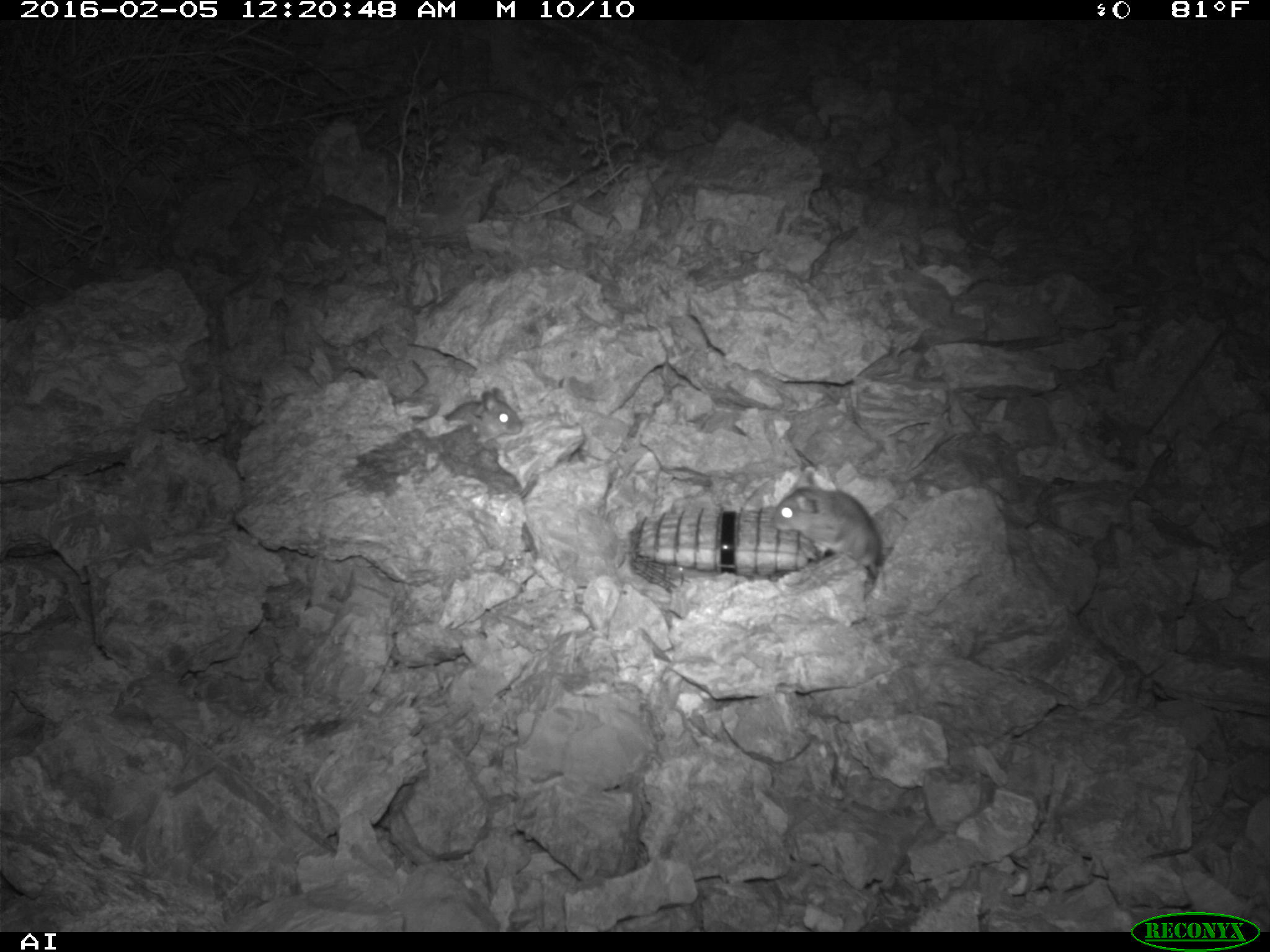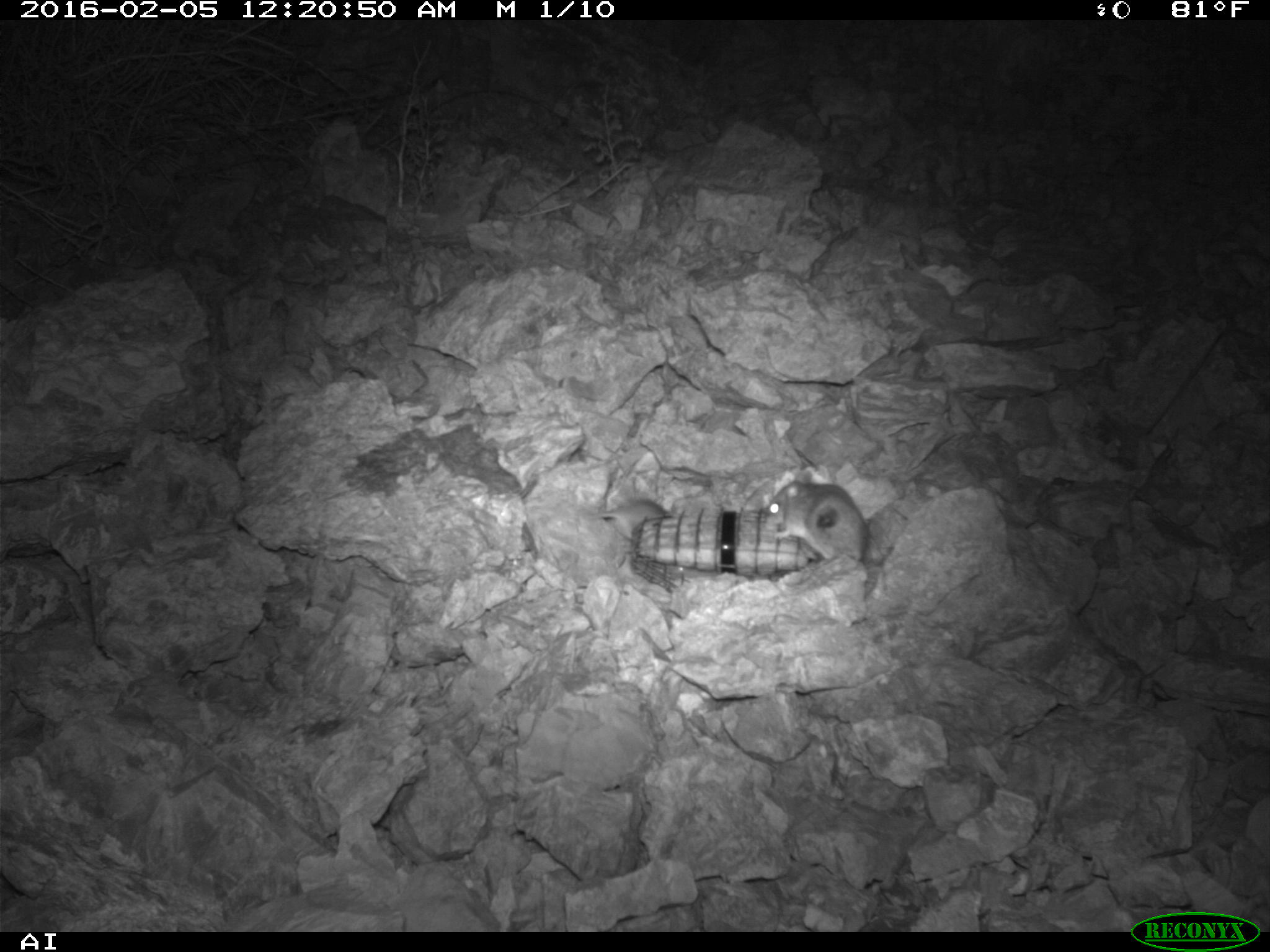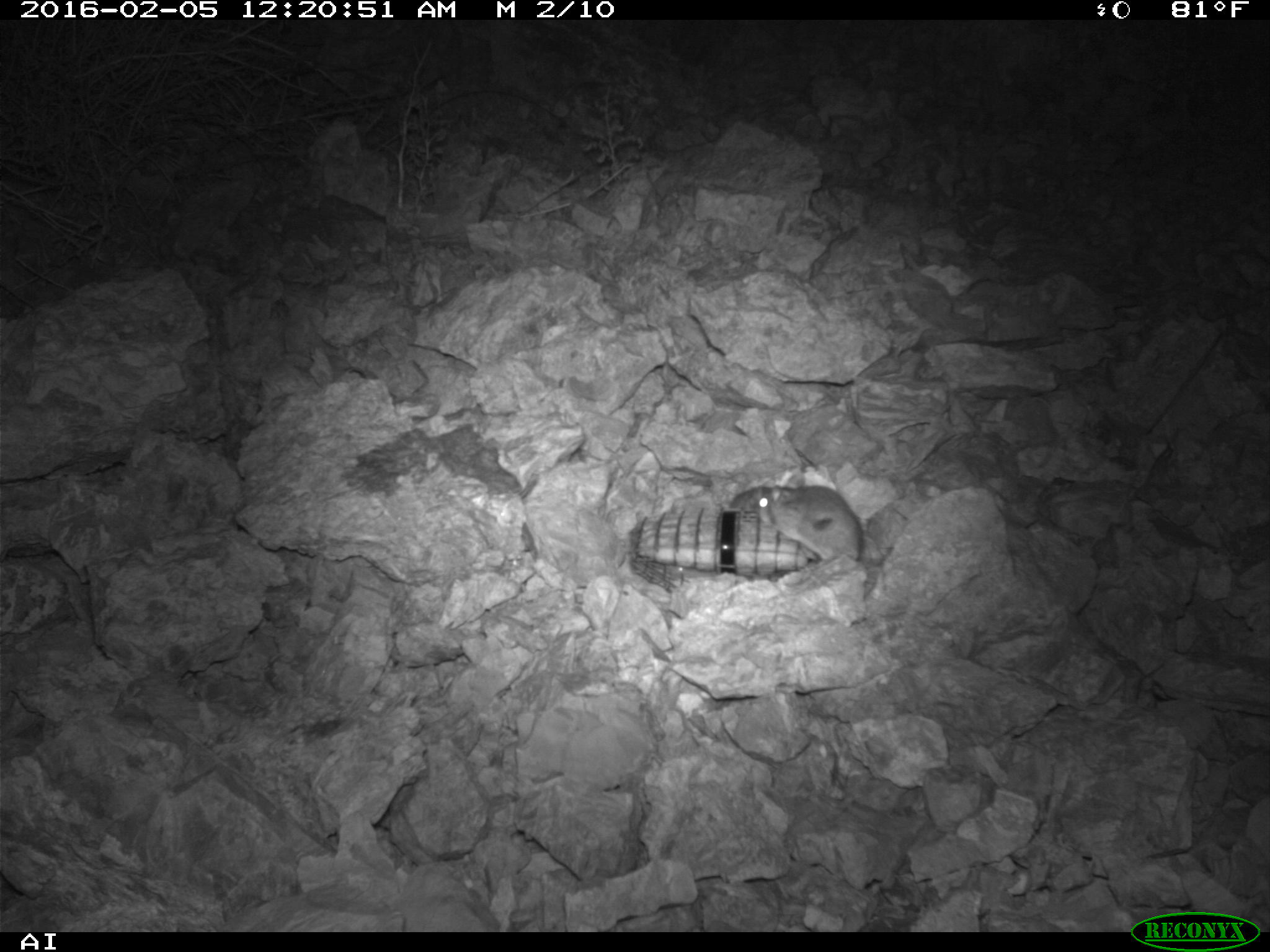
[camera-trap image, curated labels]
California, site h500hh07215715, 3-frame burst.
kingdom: Animalia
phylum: Chordata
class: Mammalia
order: Rodentia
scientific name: Rodentia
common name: rodent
Rodent (Rodentia).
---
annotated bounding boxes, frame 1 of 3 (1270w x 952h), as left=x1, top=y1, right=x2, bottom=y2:
rodent: left=776, top=487, right=882, bottom=581; left=442, top=386, right=521, bottom=443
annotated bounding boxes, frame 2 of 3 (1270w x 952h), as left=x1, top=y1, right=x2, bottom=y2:
rodent: left=762, top=470, right=866, bottom=575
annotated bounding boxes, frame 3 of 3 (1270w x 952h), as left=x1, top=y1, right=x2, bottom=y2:
rodent: left=757, top=486, right=862, bottom=564; left=729, top=486, right=795, bottom=509